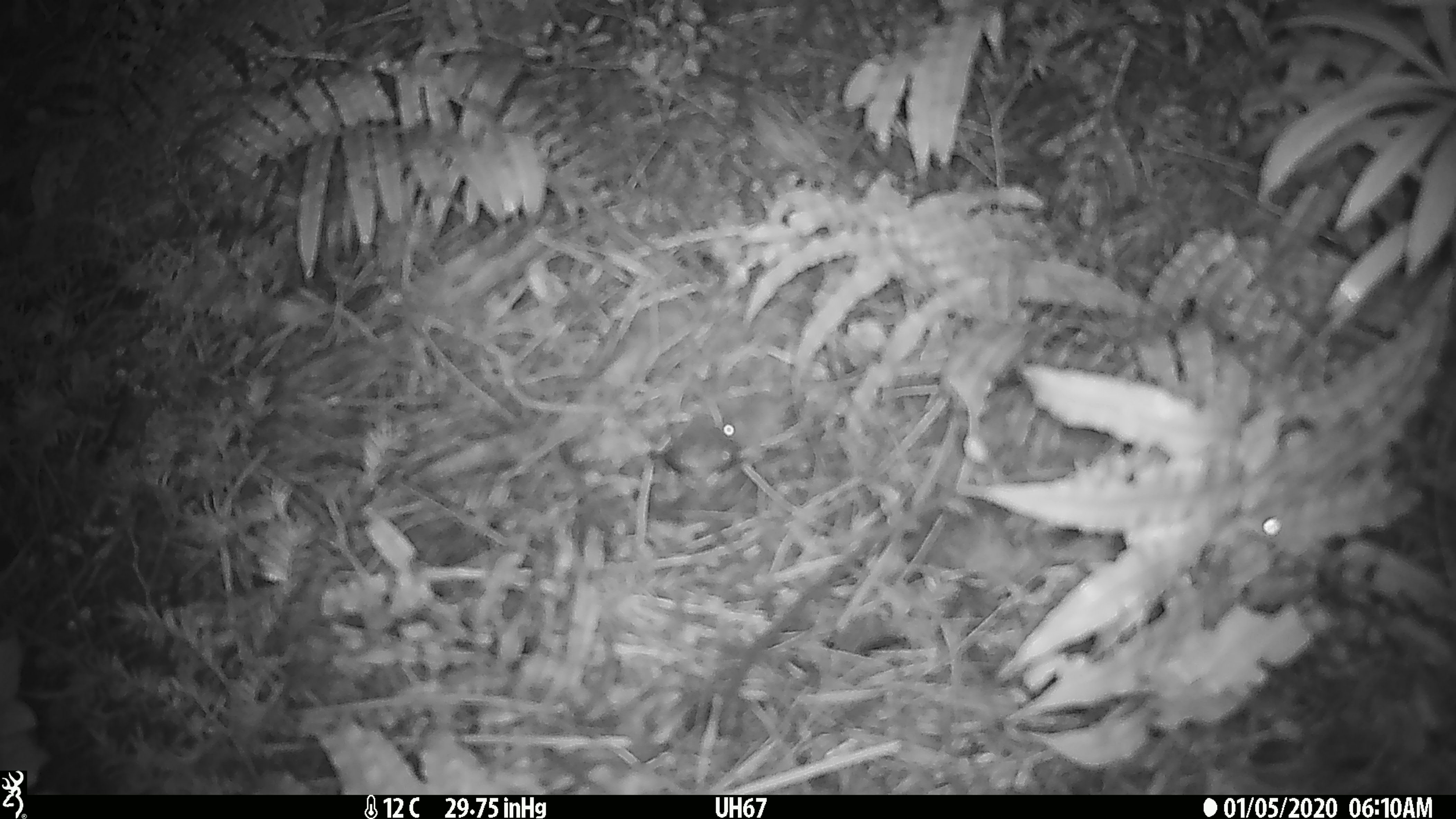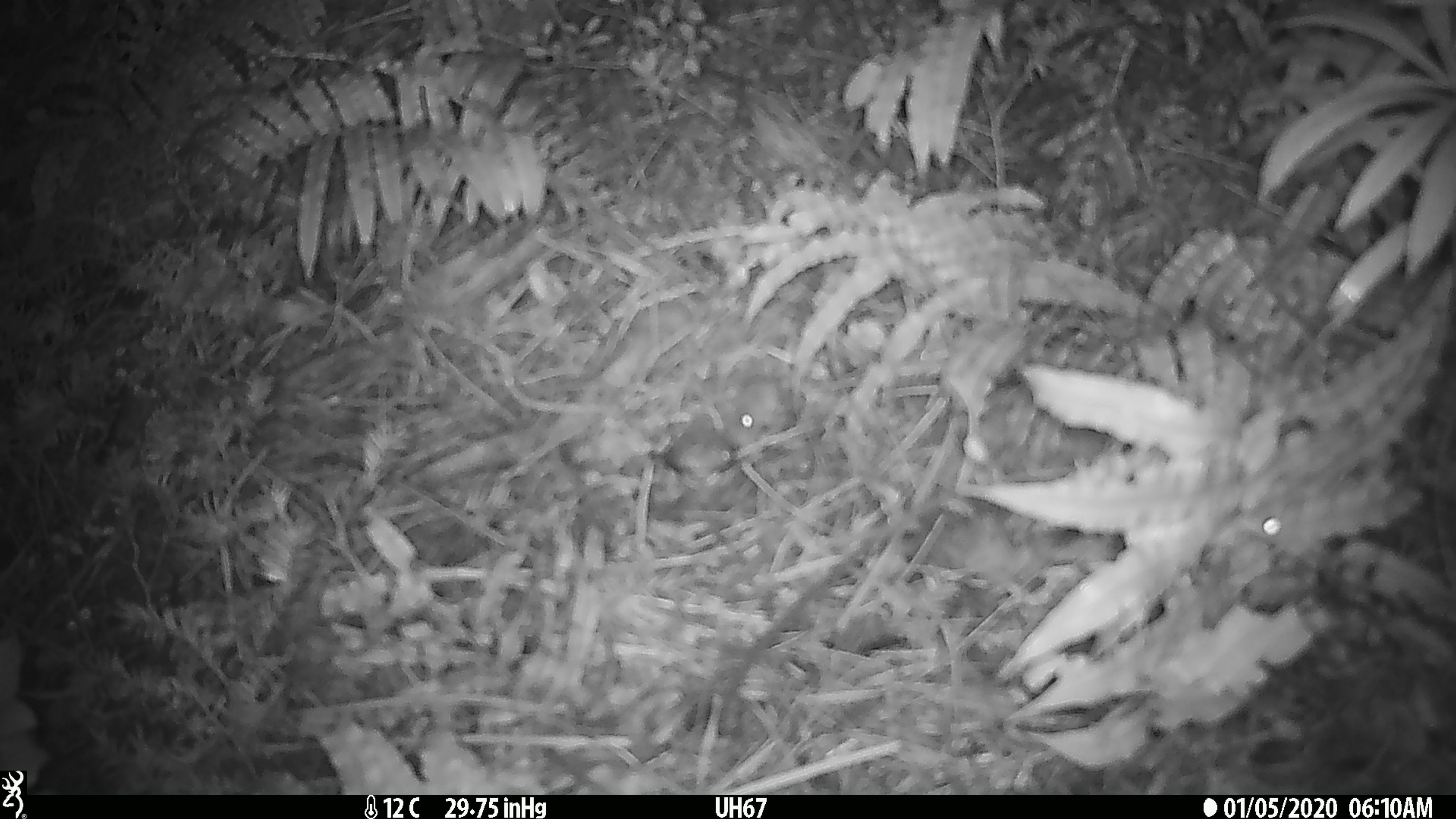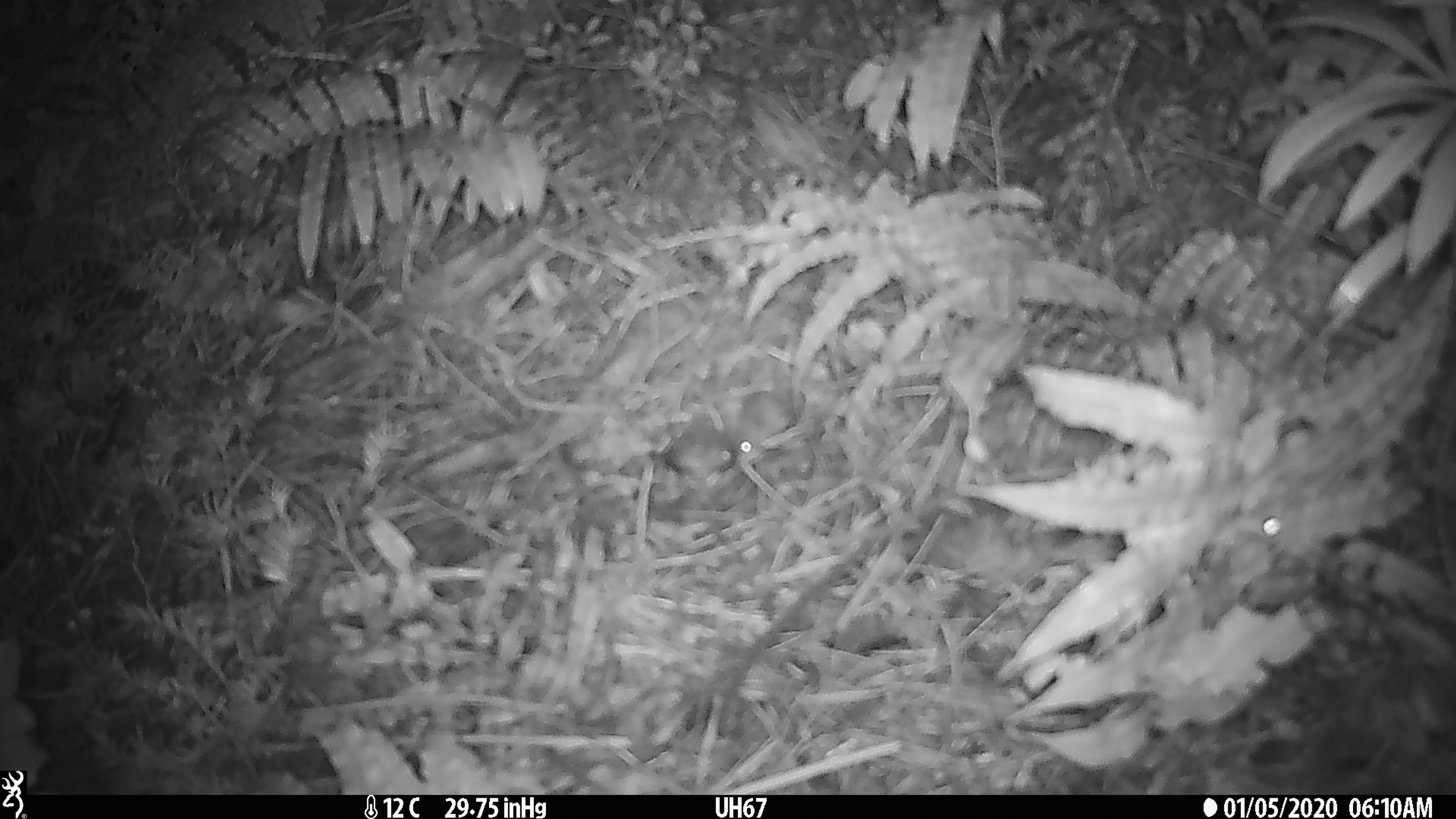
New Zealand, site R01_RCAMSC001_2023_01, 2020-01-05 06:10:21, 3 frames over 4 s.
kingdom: Animalia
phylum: Chordata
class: Mammalia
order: Rodentia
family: Muridae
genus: Mus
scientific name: Mus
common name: mouse